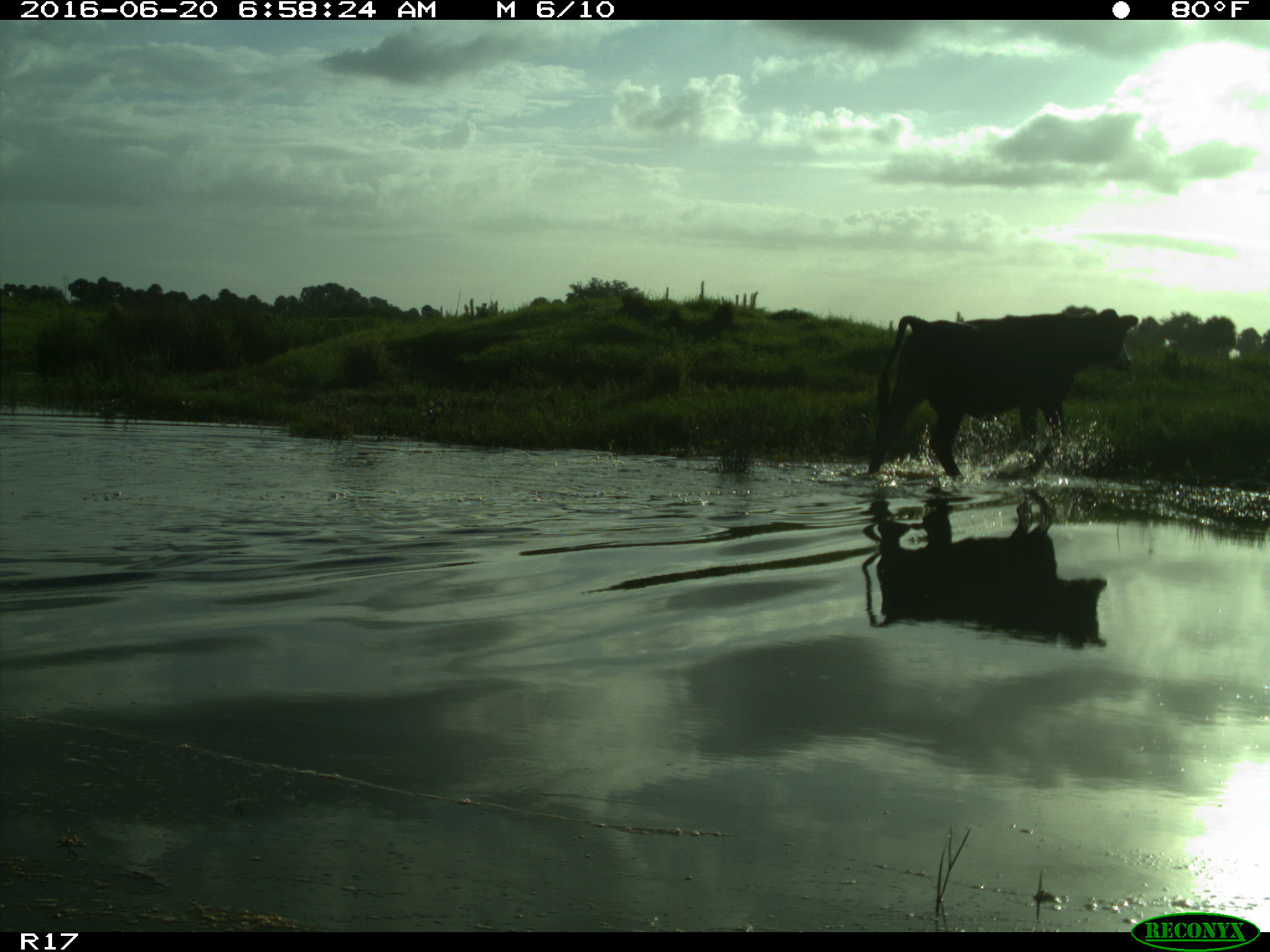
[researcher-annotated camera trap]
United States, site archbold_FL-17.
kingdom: Animalia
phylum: Chordata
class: Mammalia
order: Artiodactyla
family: Bovidae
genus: Bos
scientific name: Bos taurus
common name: domestic cow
Bos taurus (domestic cow).